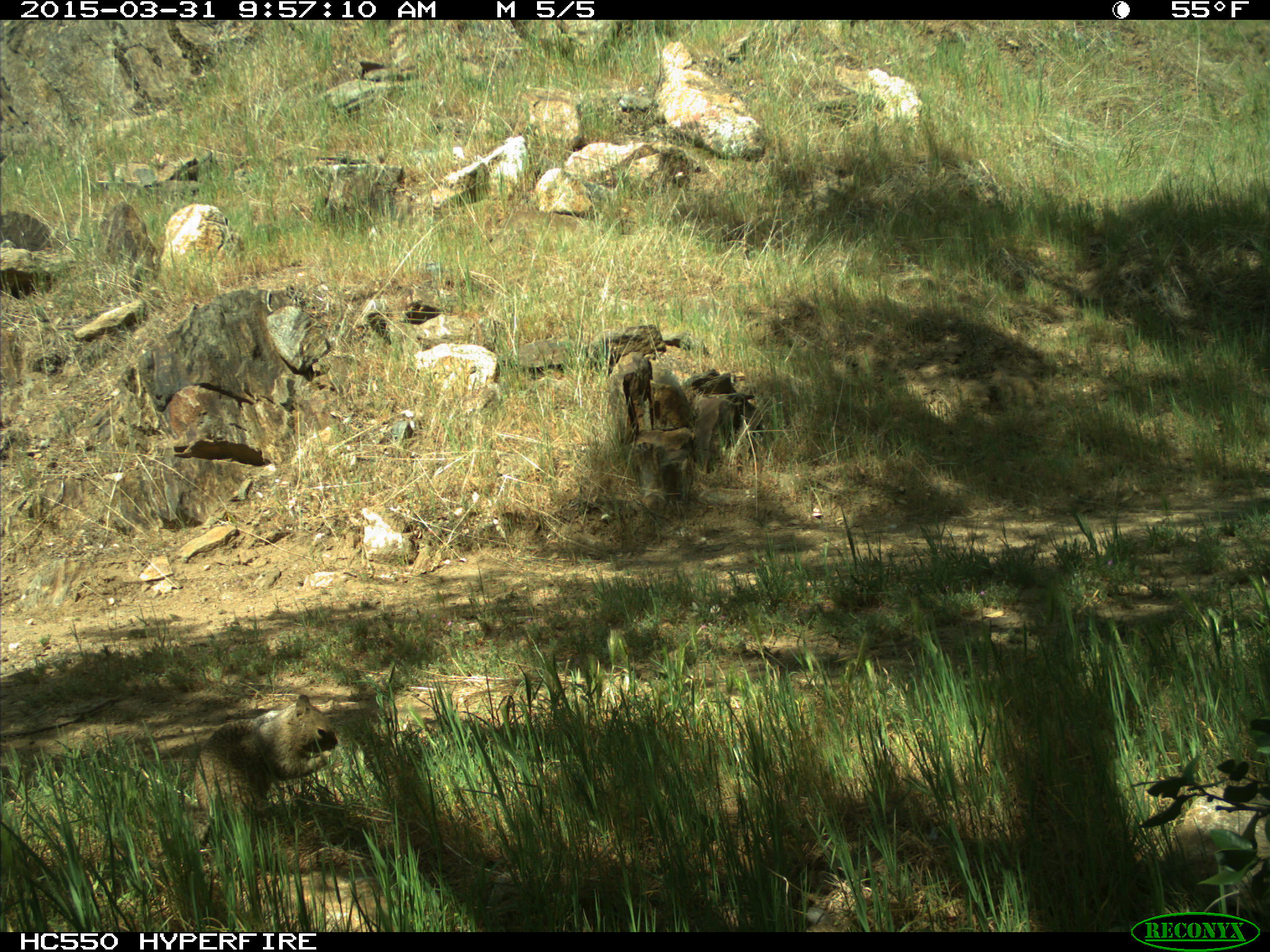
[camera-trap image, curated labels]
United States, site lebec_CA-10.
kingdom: Animalia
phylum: Chordata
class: Mammalia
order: Rodentia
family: Sciuridae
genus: Otospermophilus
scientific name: Otospermophilus beecheyi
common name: california ground squirrel